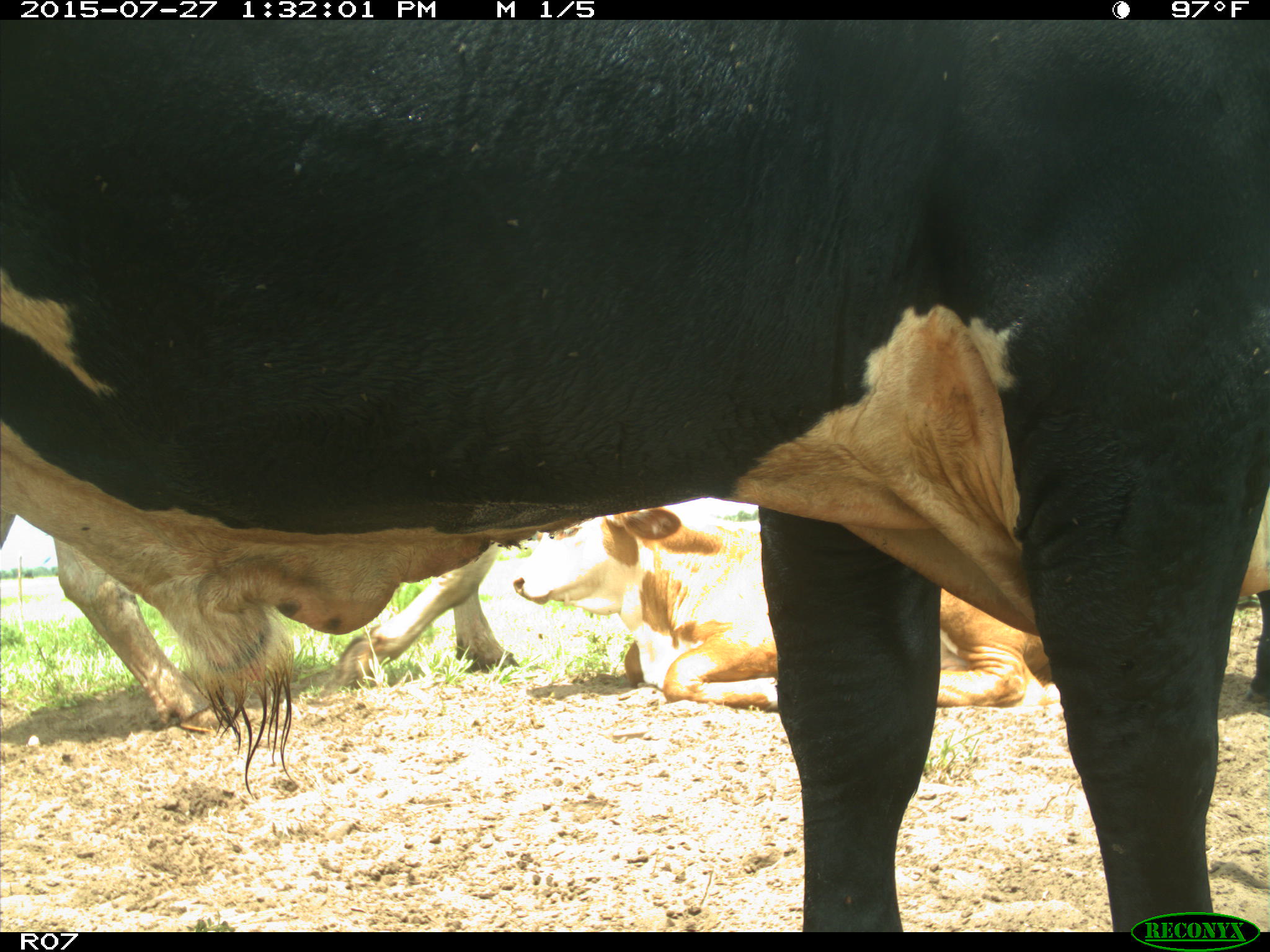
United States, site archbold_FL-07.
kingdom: Animalia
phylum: Chordata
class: Mammalia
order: Artiodactyla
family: Bovidae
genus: Bos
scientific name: Bos taurus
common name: domestic cow